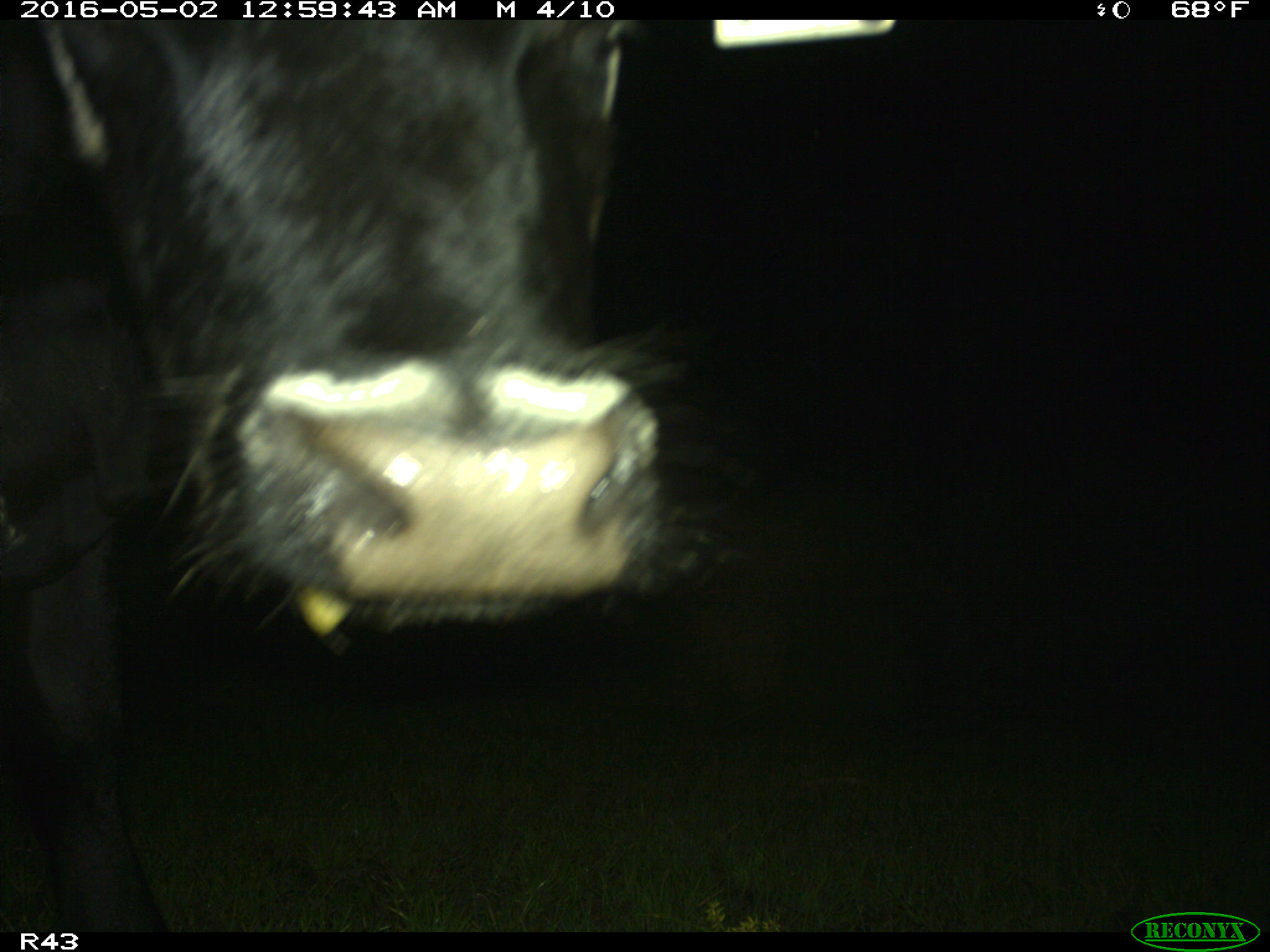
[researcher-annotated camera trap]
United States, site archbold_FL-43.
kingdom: Animalia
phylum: Chordata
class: Mammalia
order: Artiodactyla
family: Bovidae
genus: Bos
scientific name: Bos taurus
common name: domestic cow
Bos taurus (domestic cow).